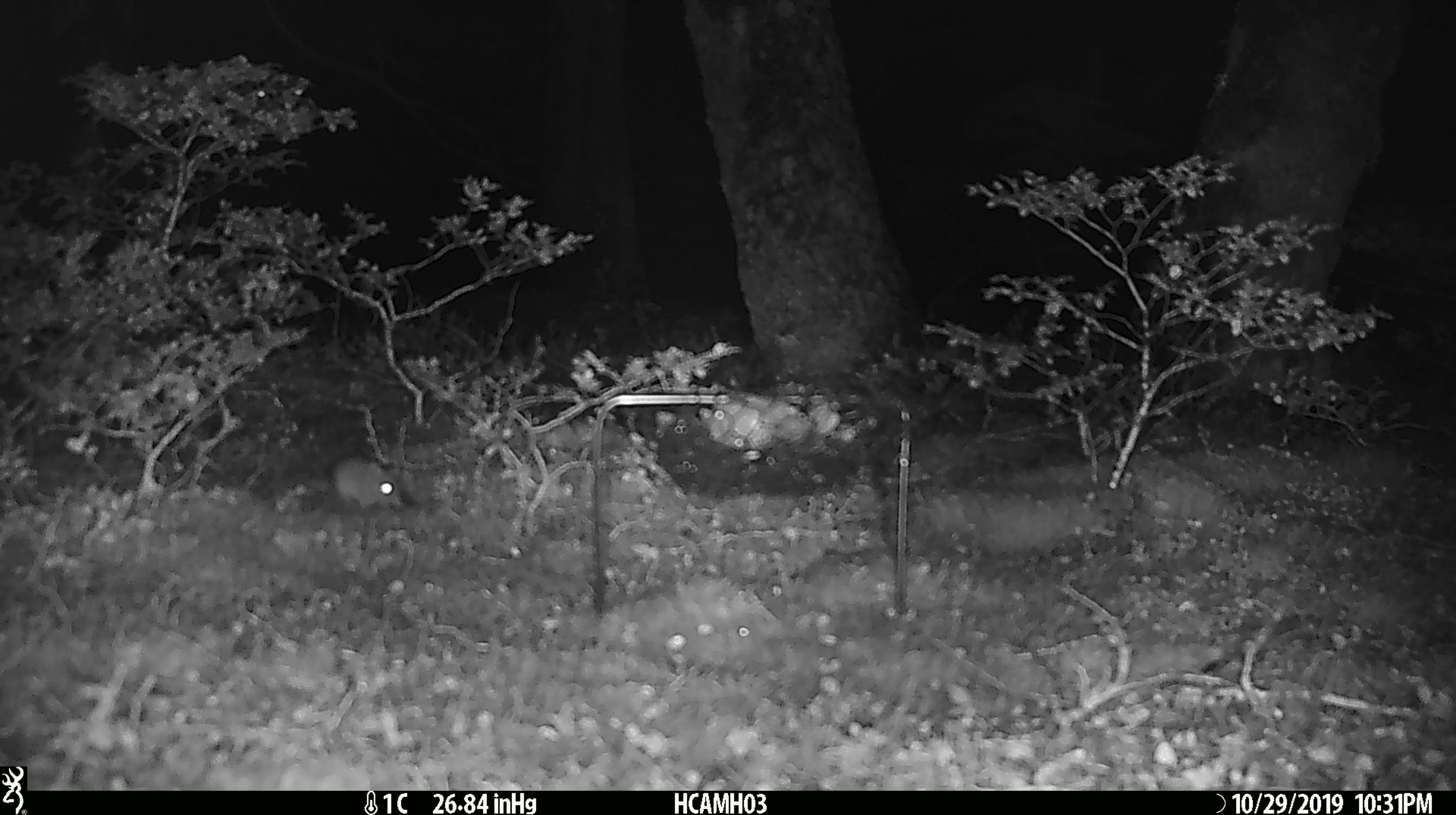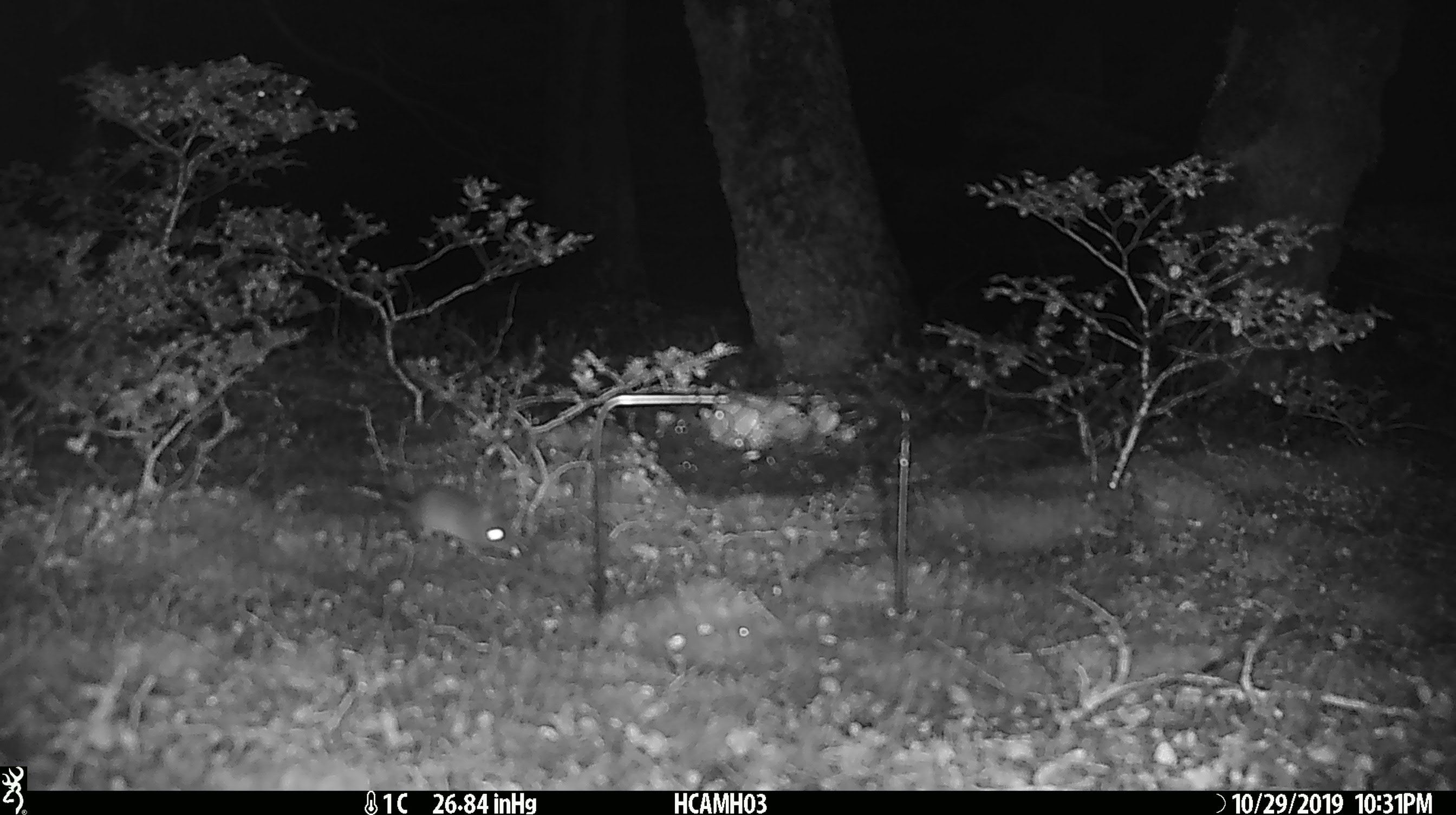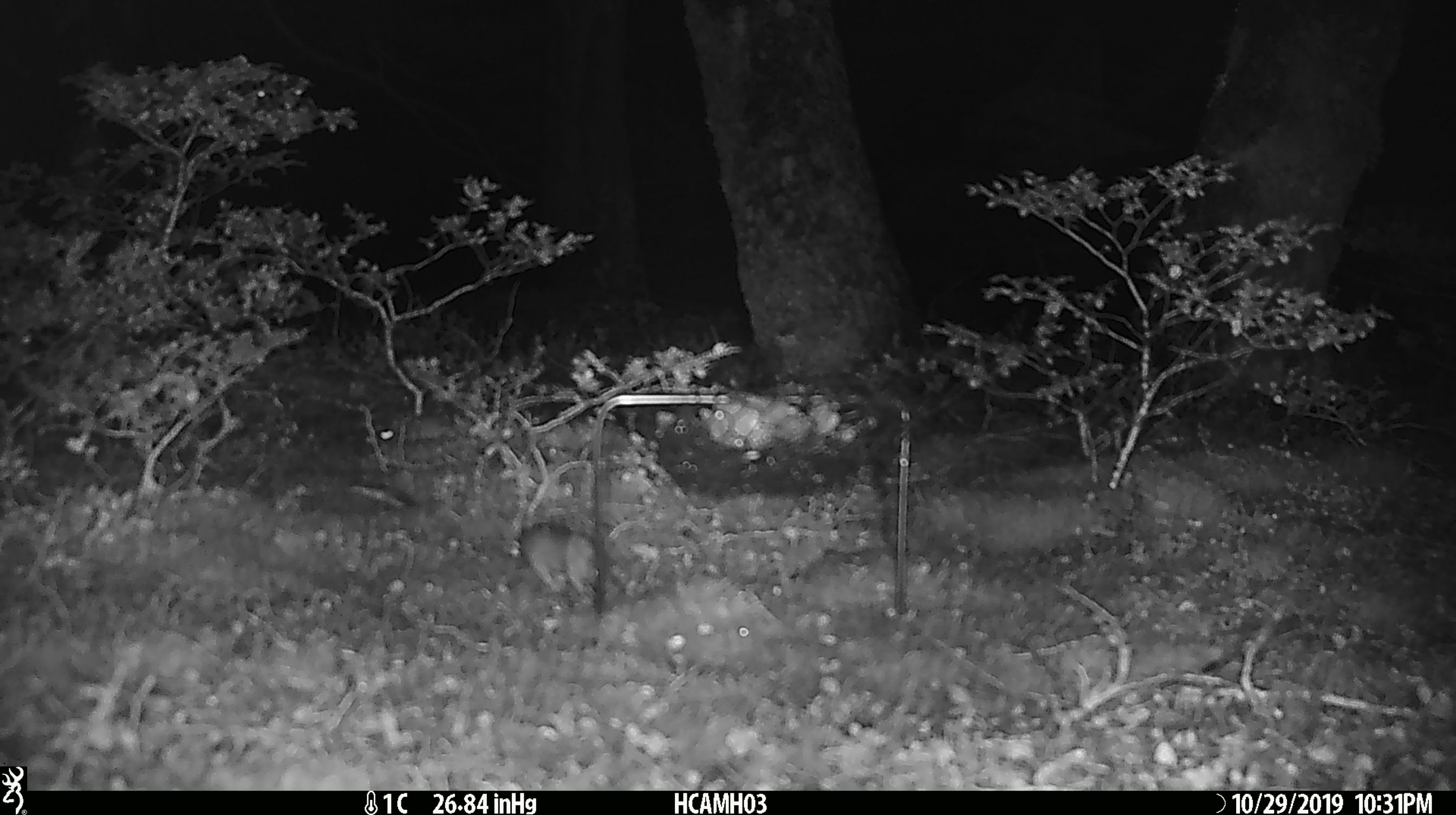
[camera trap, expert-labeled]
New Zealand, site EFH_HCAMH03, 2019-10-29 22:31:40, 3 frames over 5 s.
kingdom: Animalia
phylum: Chordata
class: Mammalia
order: Rodentia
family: Muridae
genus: Mus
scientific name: Mus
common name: mouse